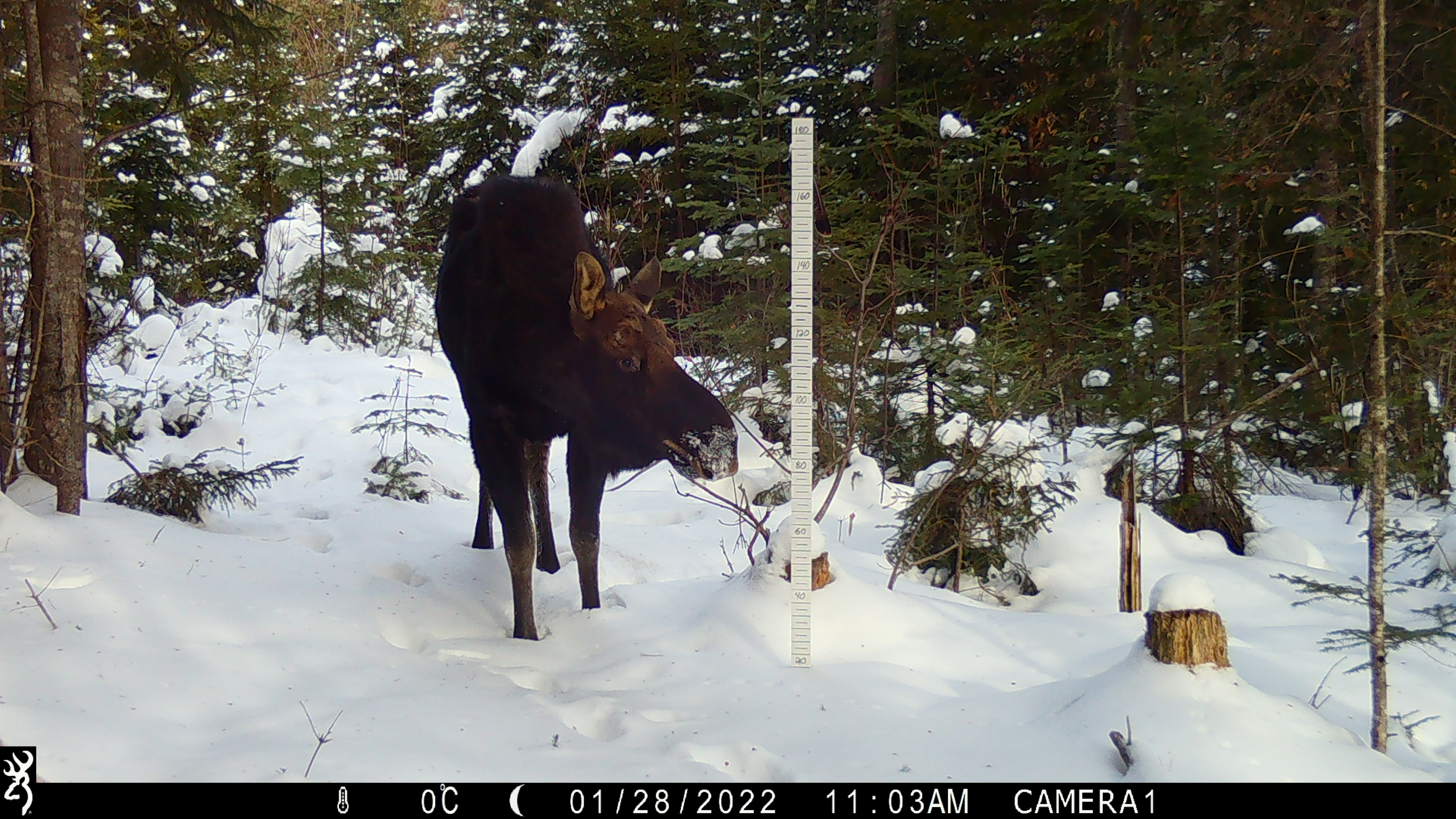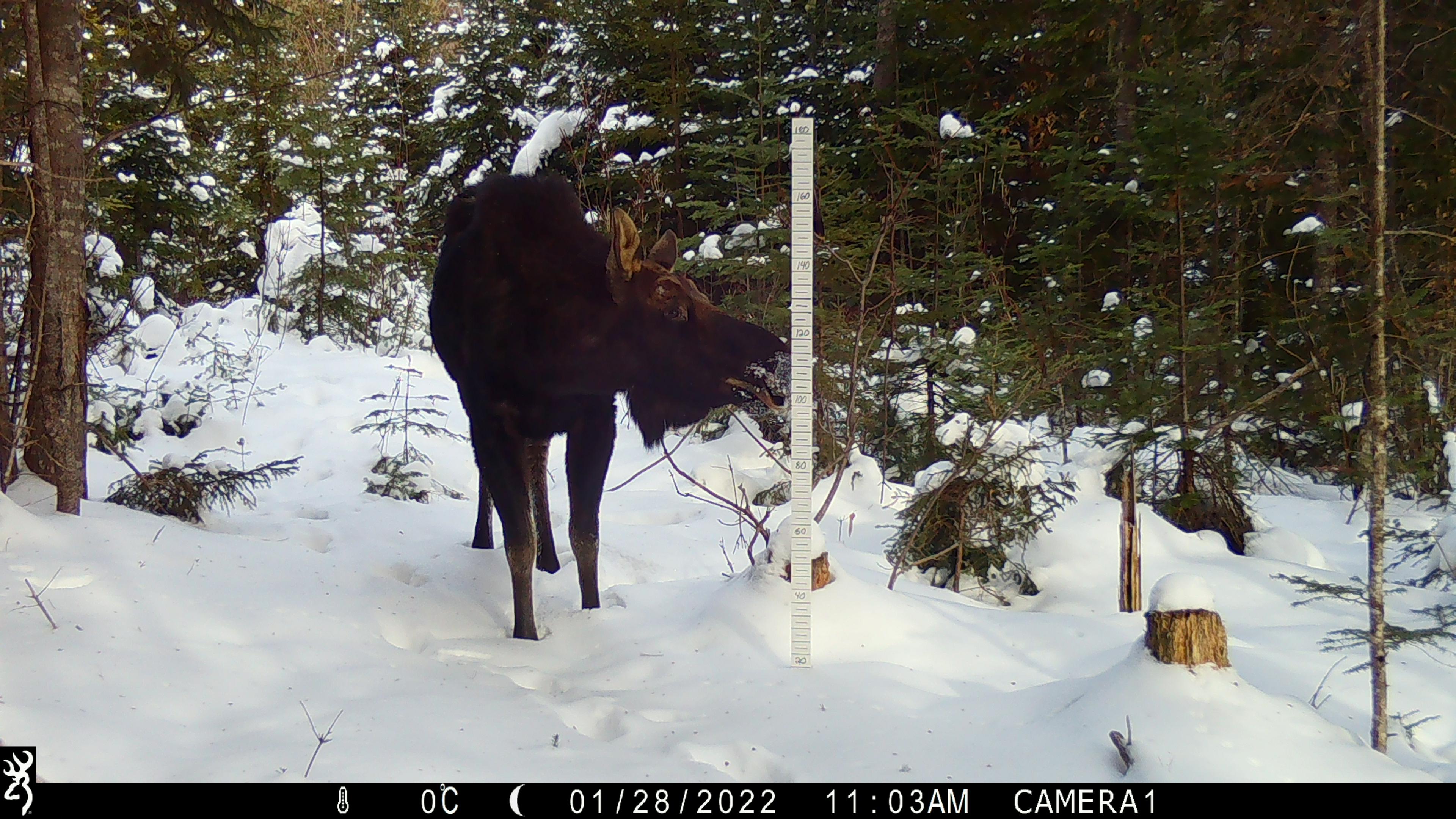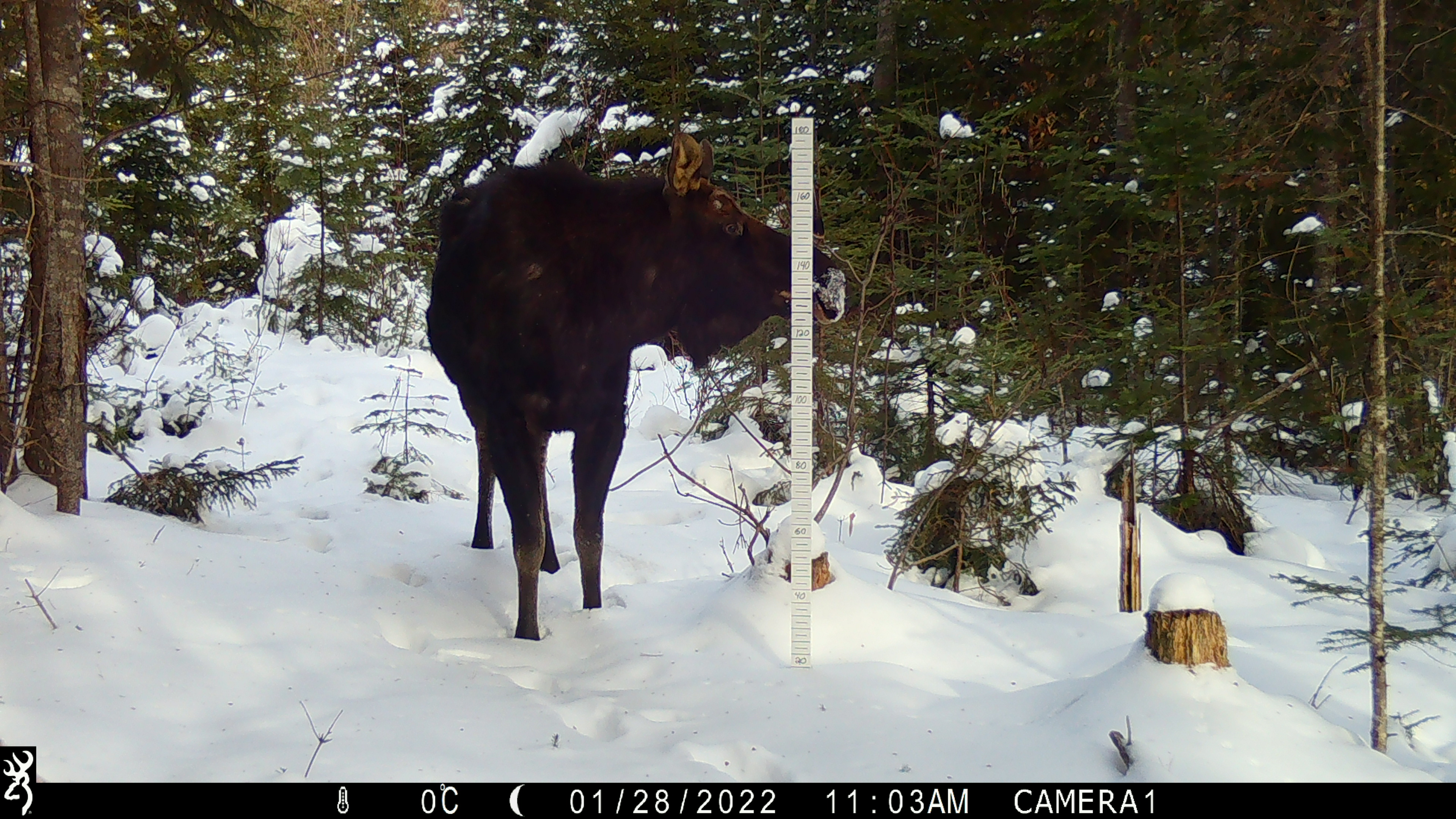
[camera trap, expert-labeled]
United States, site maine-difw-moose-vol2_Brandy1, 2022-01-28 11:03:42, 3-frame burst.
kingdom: Animalia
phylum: Chordata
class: Mammalia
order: Artiodactyla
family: Cervidae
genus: Alces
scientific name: Alces alces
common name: moose